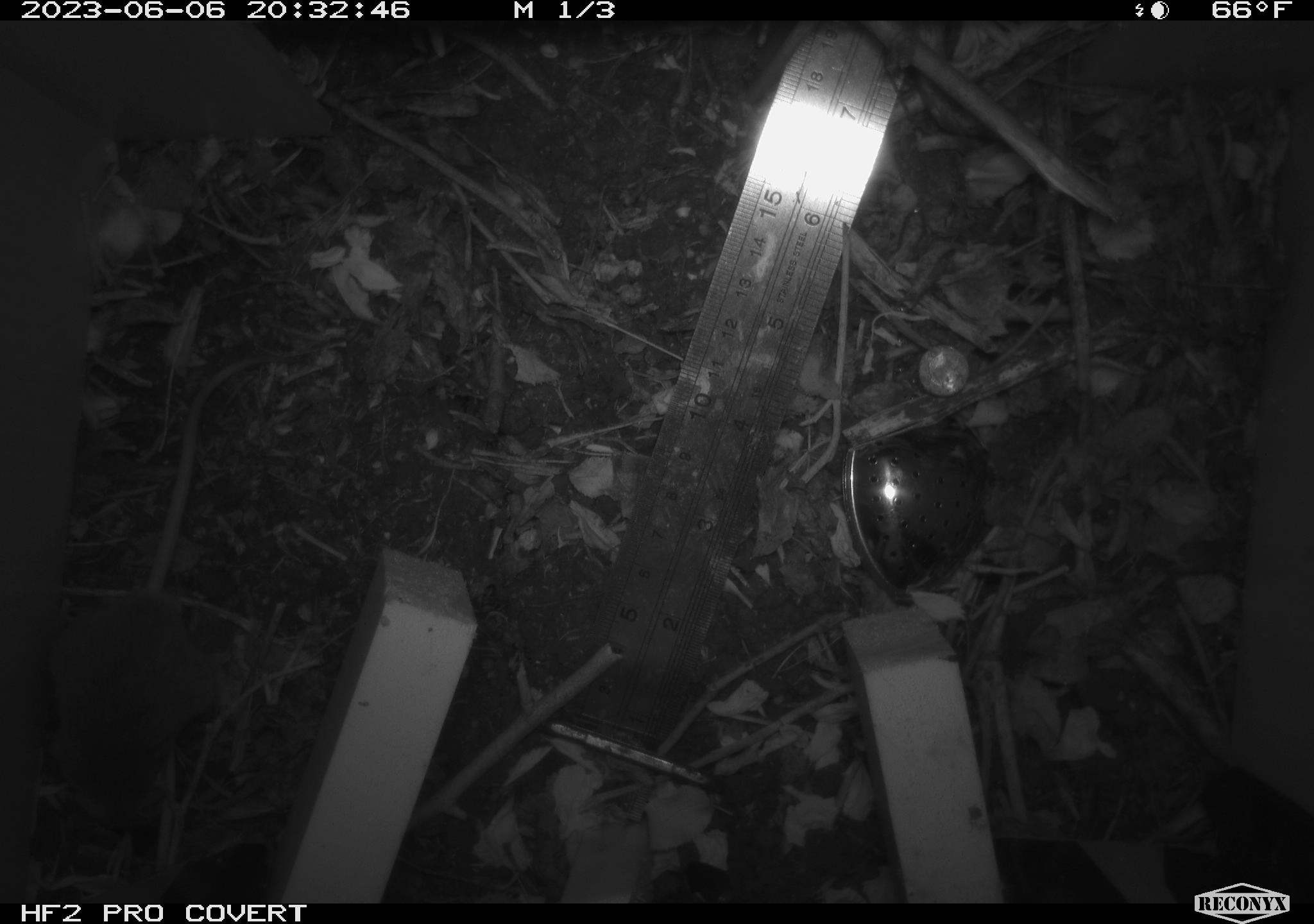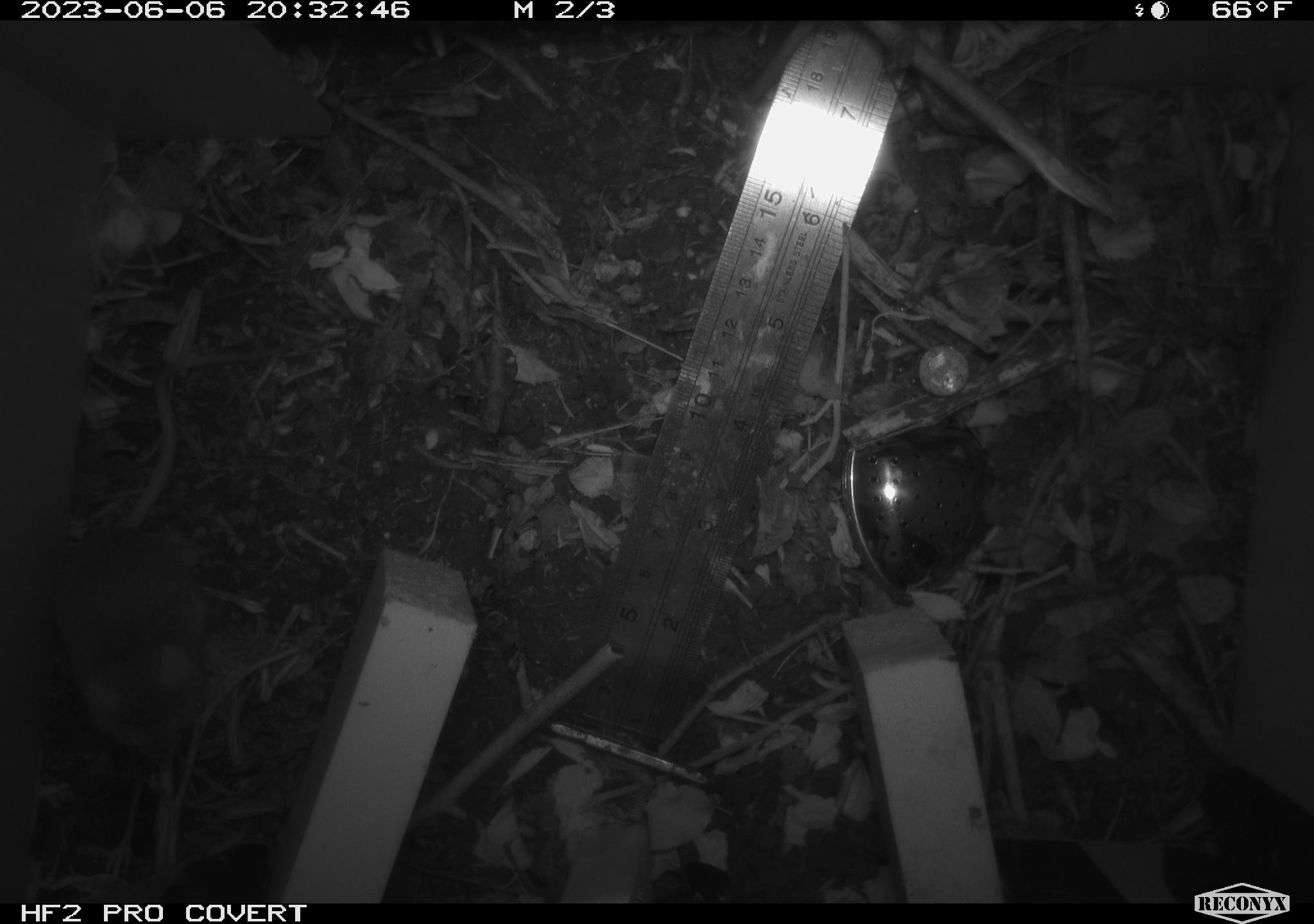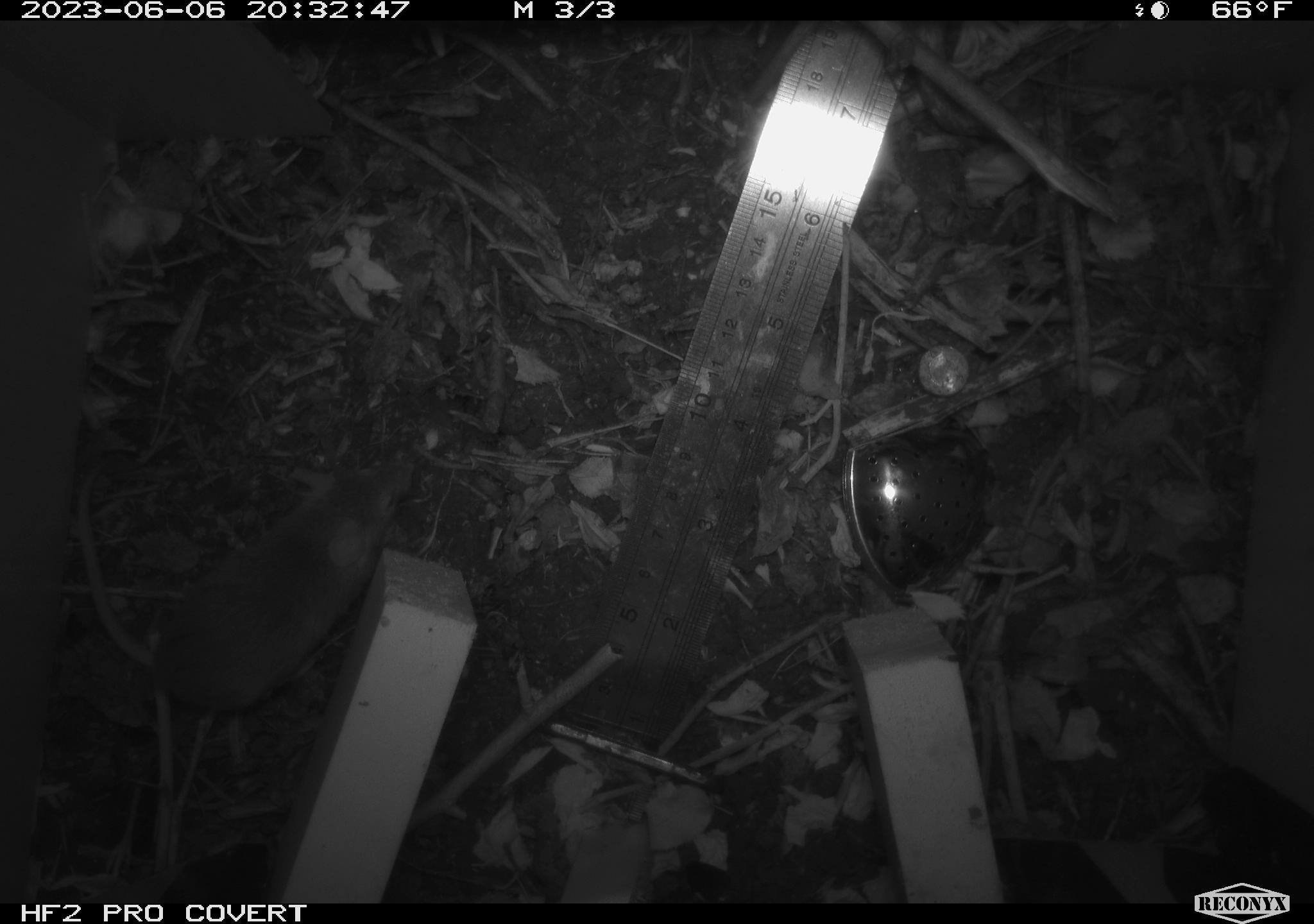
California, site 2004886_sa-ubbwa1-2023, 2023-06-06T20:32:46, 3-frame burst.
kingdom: Animalia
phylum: Chordata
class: Mammalia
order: Rodentia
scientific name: Rodentia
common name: rodent